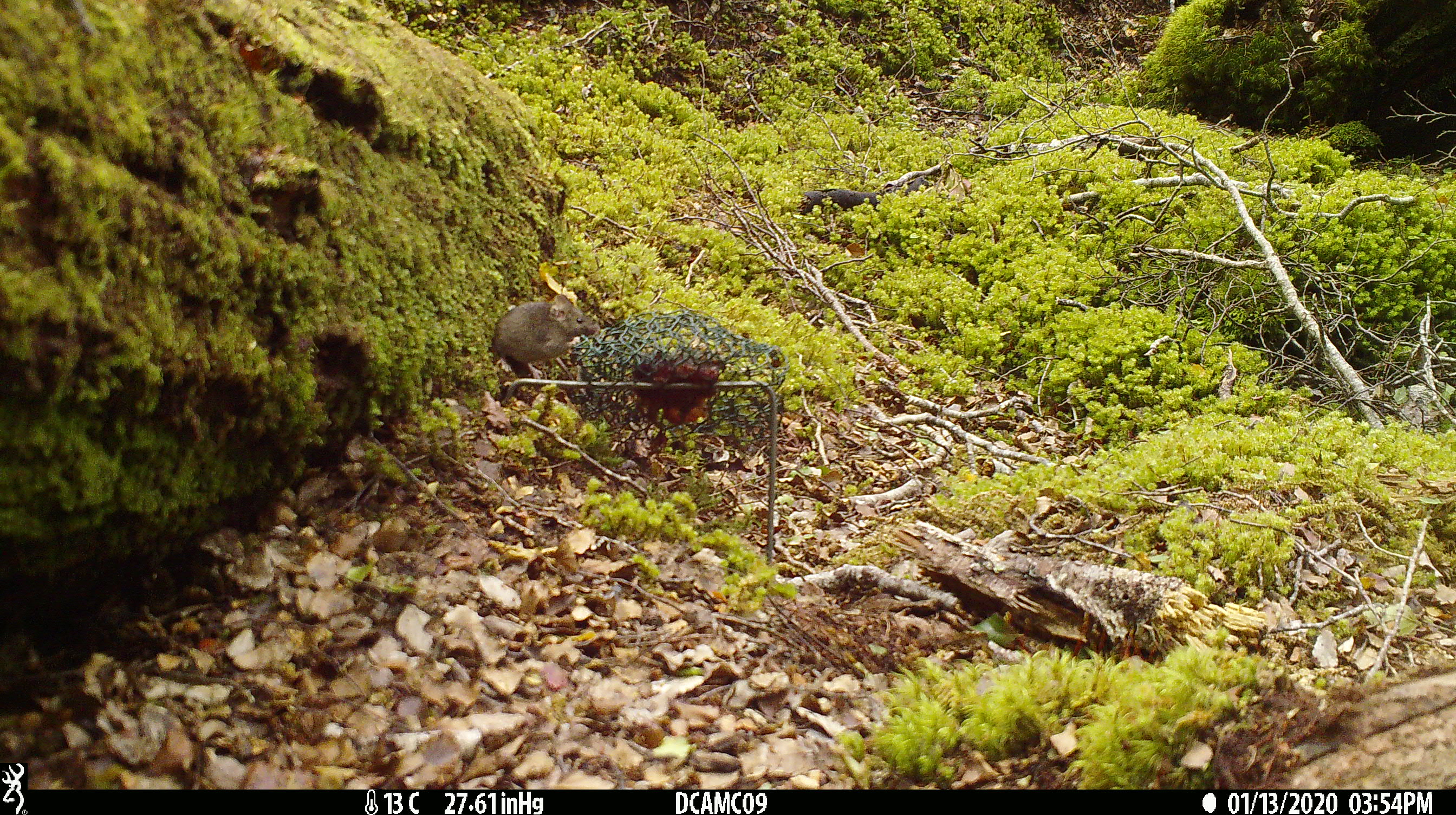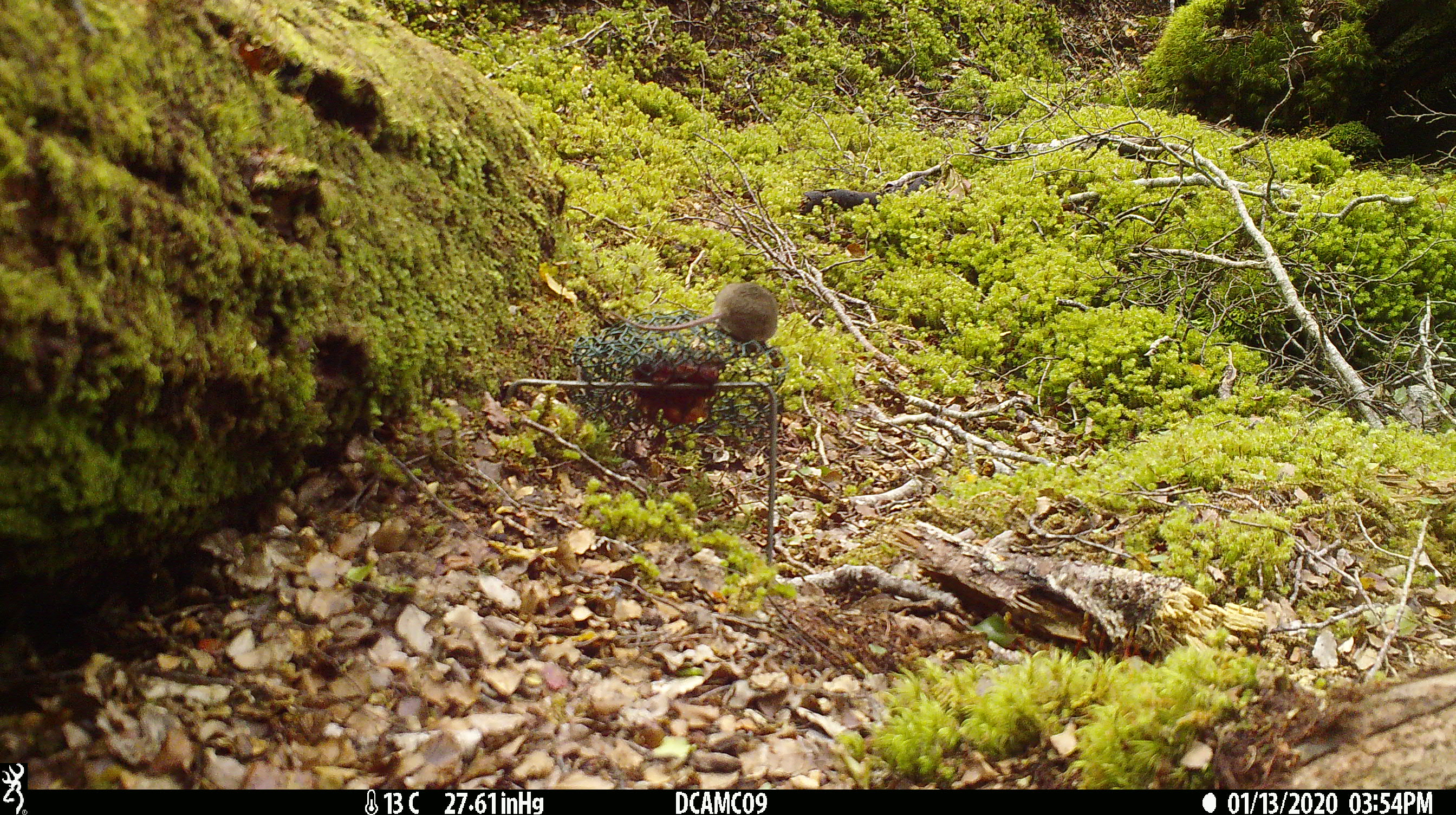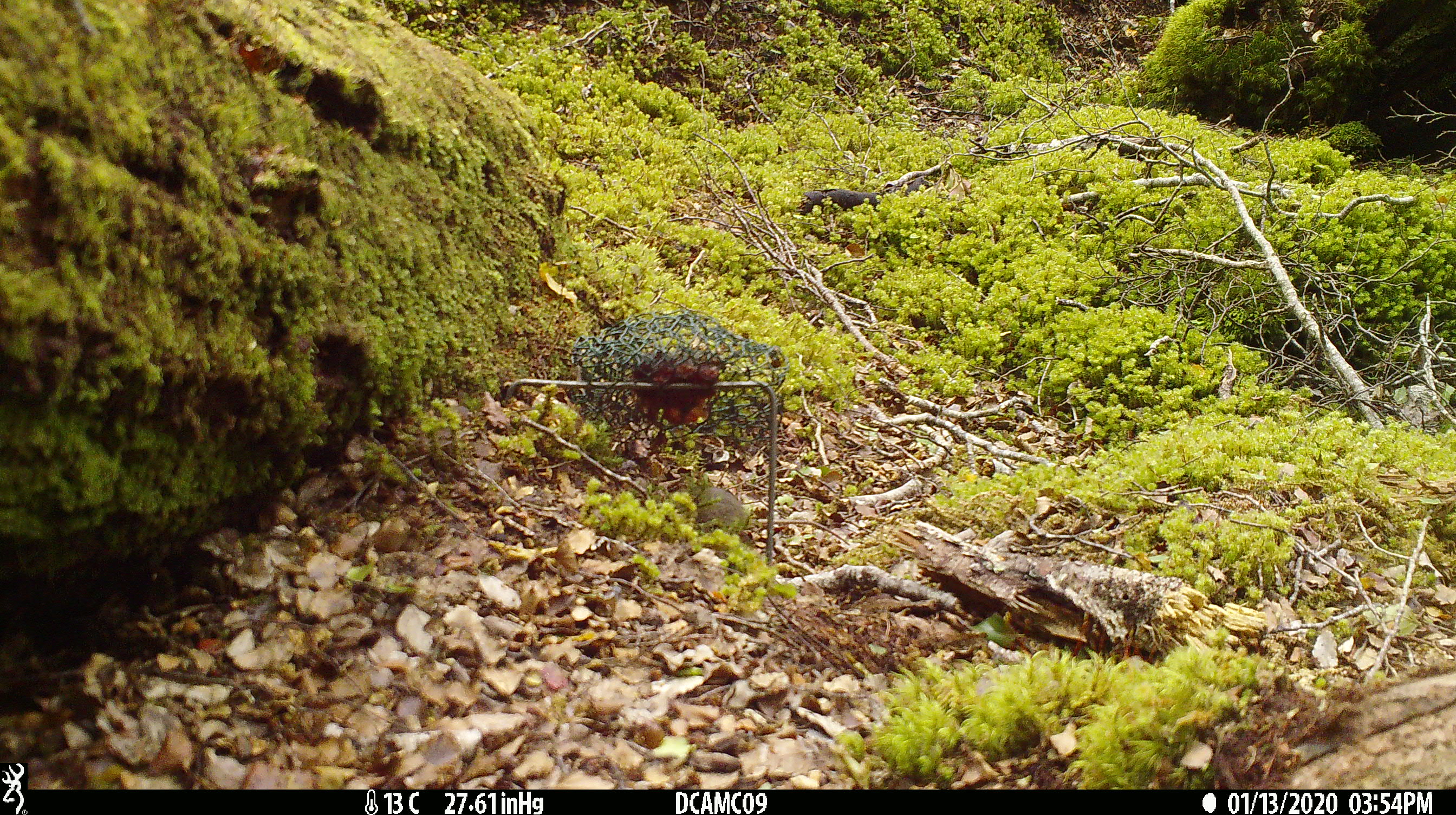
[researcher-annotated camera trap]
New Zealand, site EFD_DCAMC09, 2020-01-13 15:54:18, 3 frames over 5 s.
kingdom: Animalia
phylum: Chordata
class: Mammalia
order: Rodentia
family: Muridae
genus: Mus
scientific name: Mus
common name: mouse